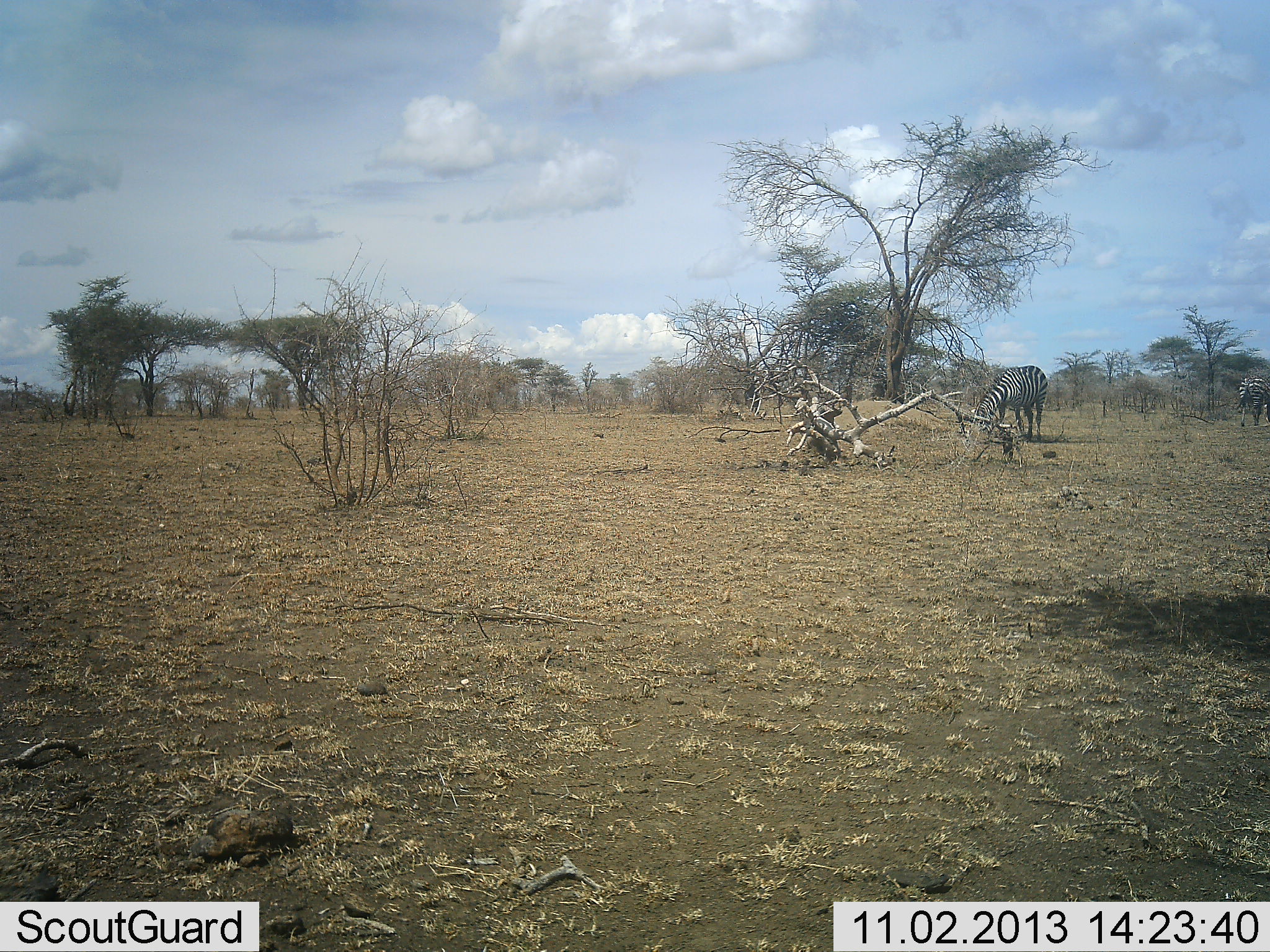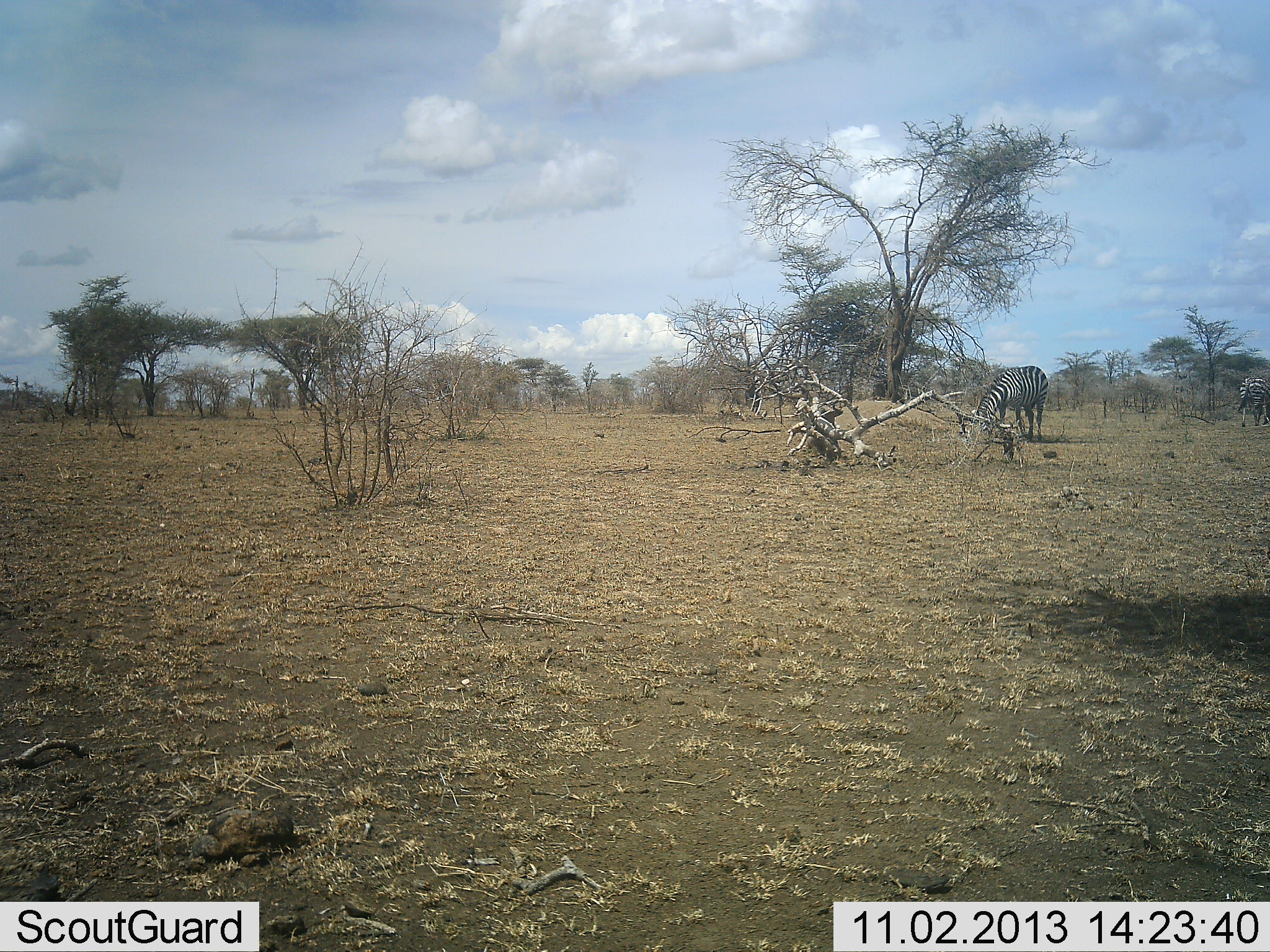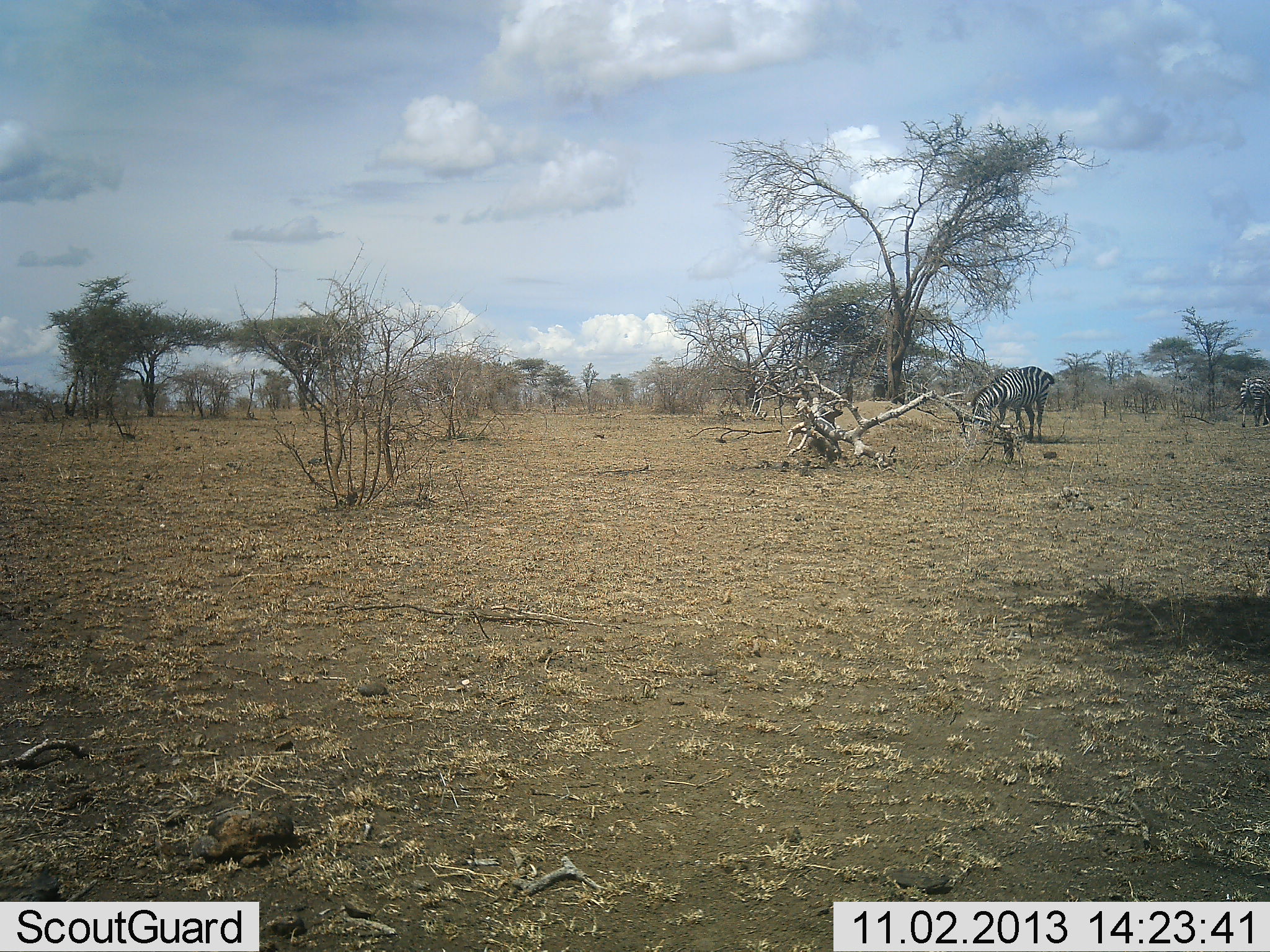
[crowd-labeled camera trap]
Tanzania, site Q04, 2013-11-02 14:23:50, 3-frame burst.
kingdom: Animalia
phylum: Chordata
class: Mammalia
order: Perissodactyla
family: Equidae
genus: Equus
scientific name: Equus quagga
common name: plains zebra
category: zebra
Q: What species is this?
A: Zebra (plains zebra) (Equus quagga).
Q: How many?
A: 2.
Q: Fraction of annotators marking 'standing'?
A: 41%.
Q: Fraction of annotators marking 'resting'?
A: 0%.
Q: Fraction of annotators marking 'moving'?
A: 0%.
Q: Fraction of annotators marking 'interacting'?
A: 0%.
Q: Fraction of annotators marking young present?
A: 0%.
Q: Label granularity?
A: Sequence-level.